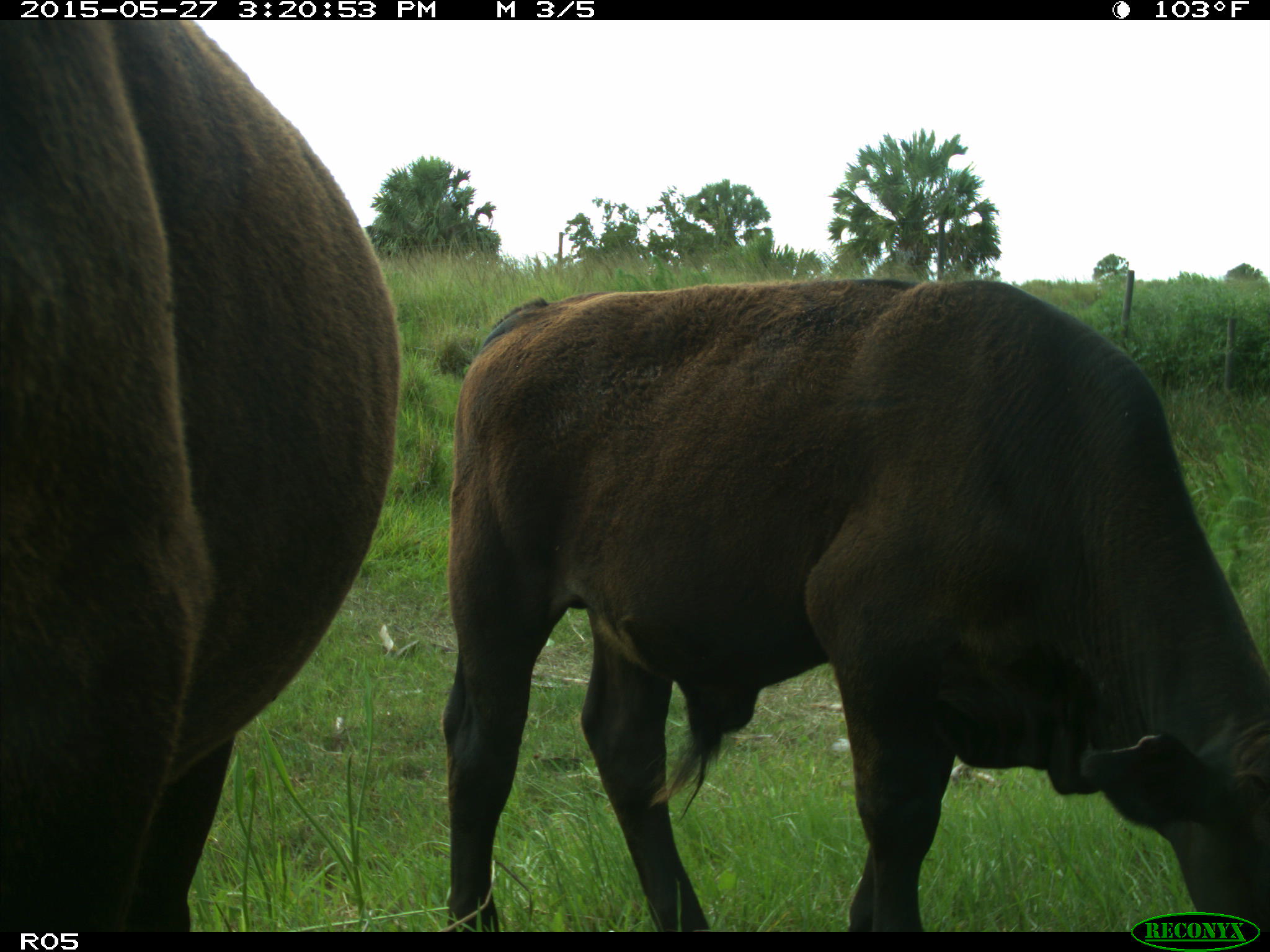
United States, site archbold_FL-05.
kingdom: Animalia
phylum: Chordata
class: Mammalia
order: Artiodactyla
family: Bovidae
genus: Bos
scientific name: Bos taurus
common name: domestic cow